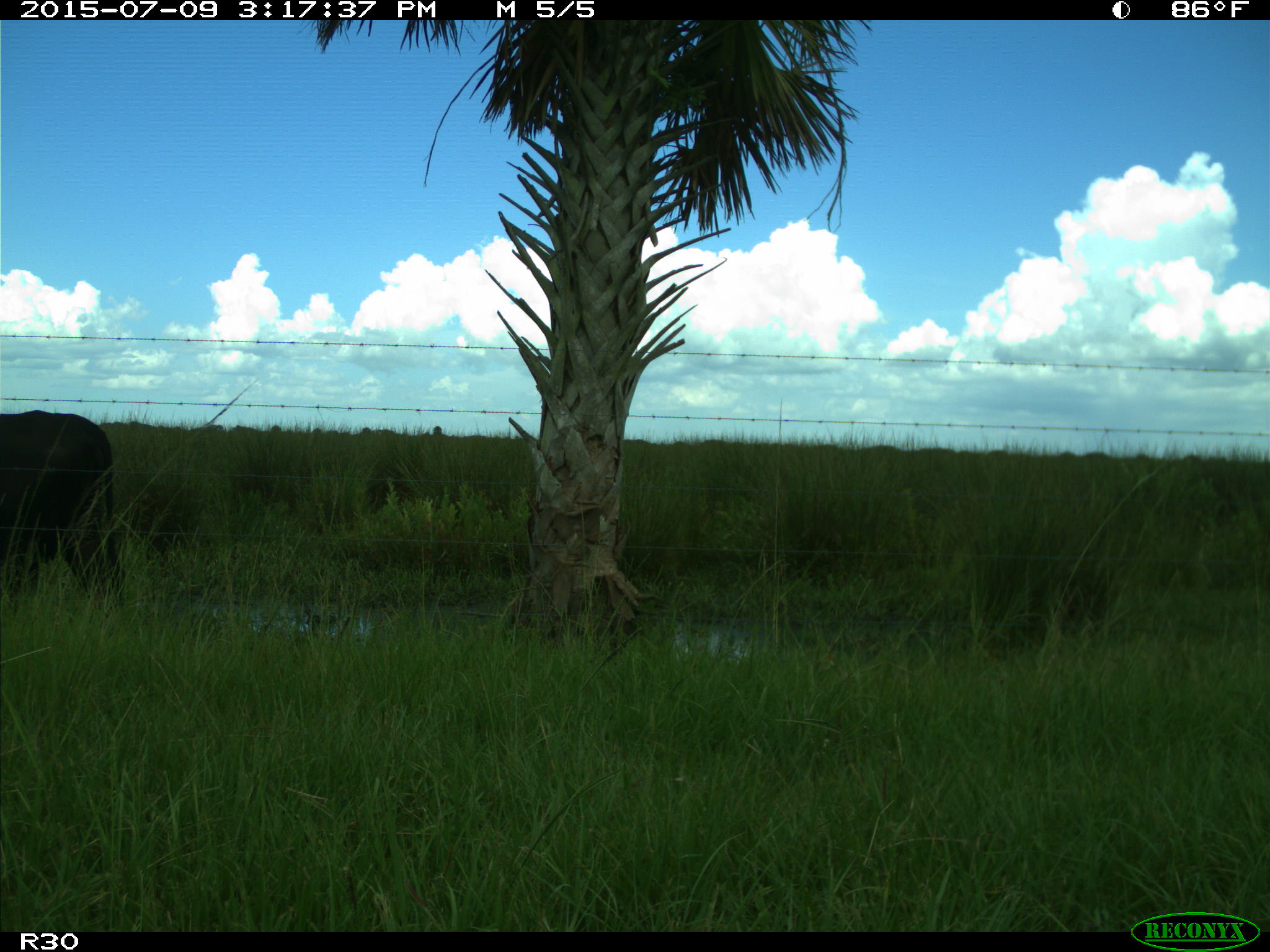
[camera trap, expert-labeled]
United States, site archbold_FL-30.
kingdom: Animalia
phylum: Chordata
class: Mammalia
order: Artiodactyla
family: Bovidae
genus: Bos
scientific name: Bos taurus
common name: domestic cow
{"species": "Bos taurus (domestic cow)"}